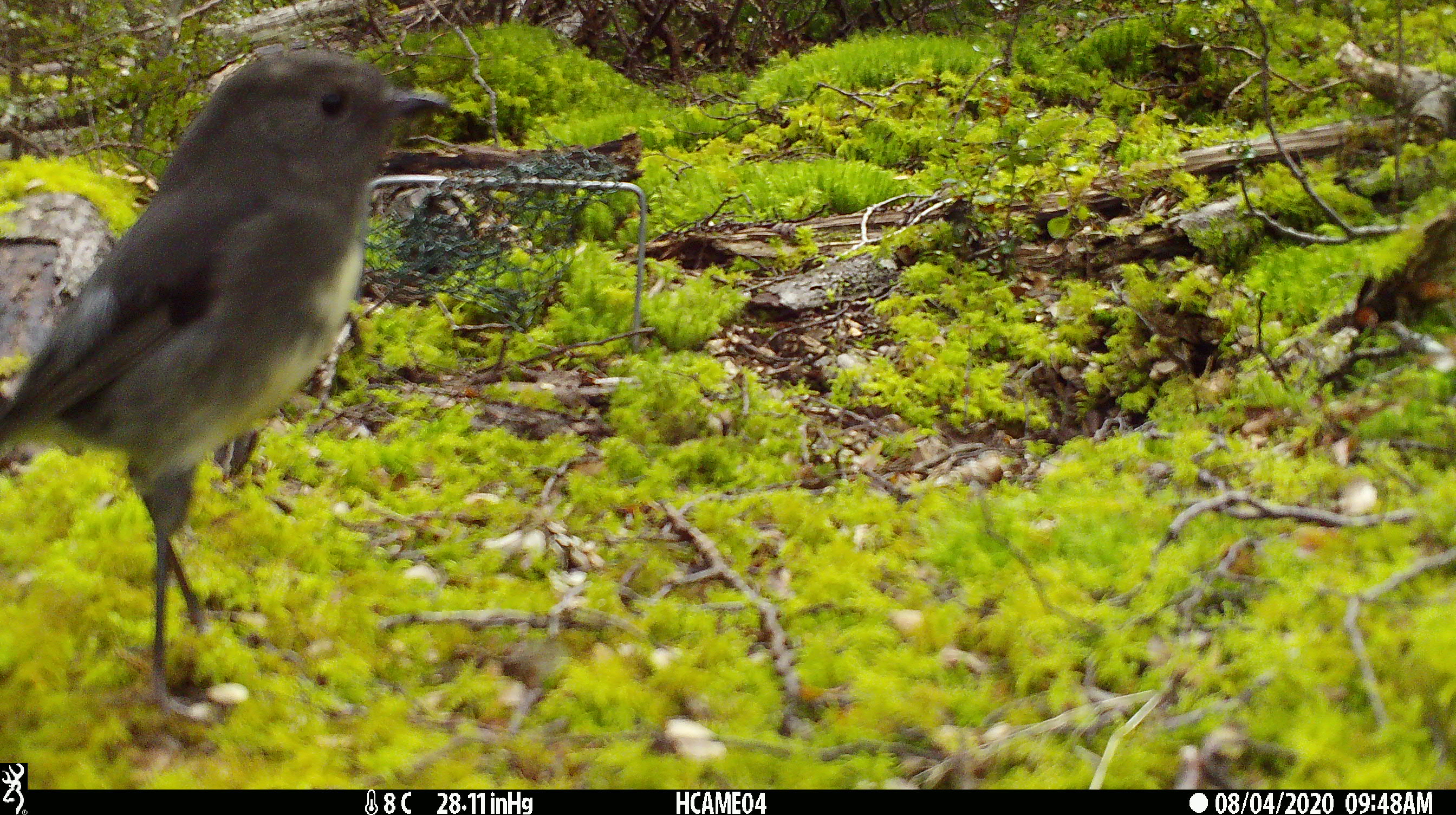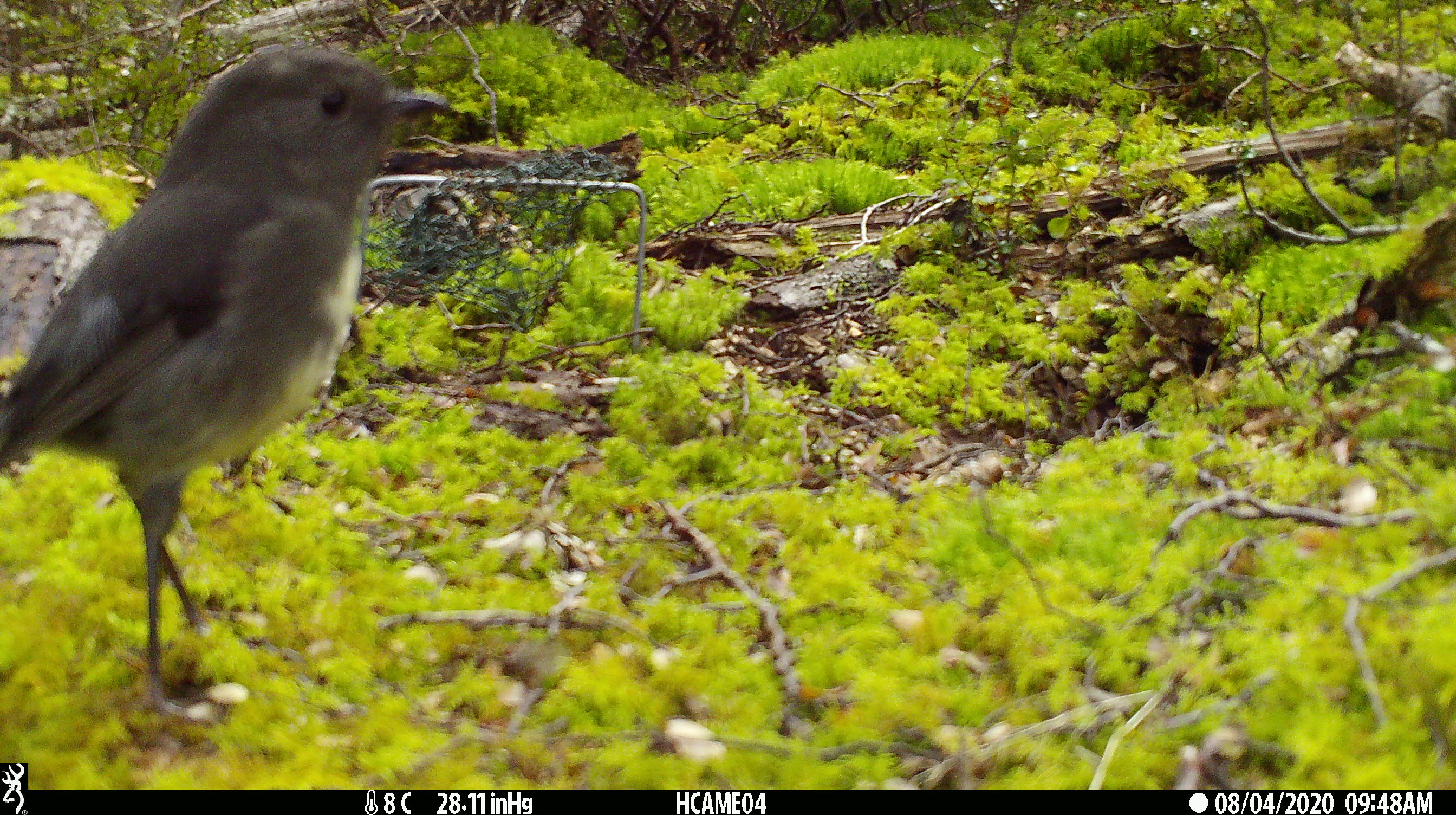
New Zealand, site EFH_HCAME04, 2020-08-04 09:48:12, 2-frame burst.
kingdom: Animalia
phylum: Chordata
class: Aves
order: Passeriformes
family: Petroicidae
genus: Petroica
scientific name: Petroica australis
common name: new zealand robin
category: robin